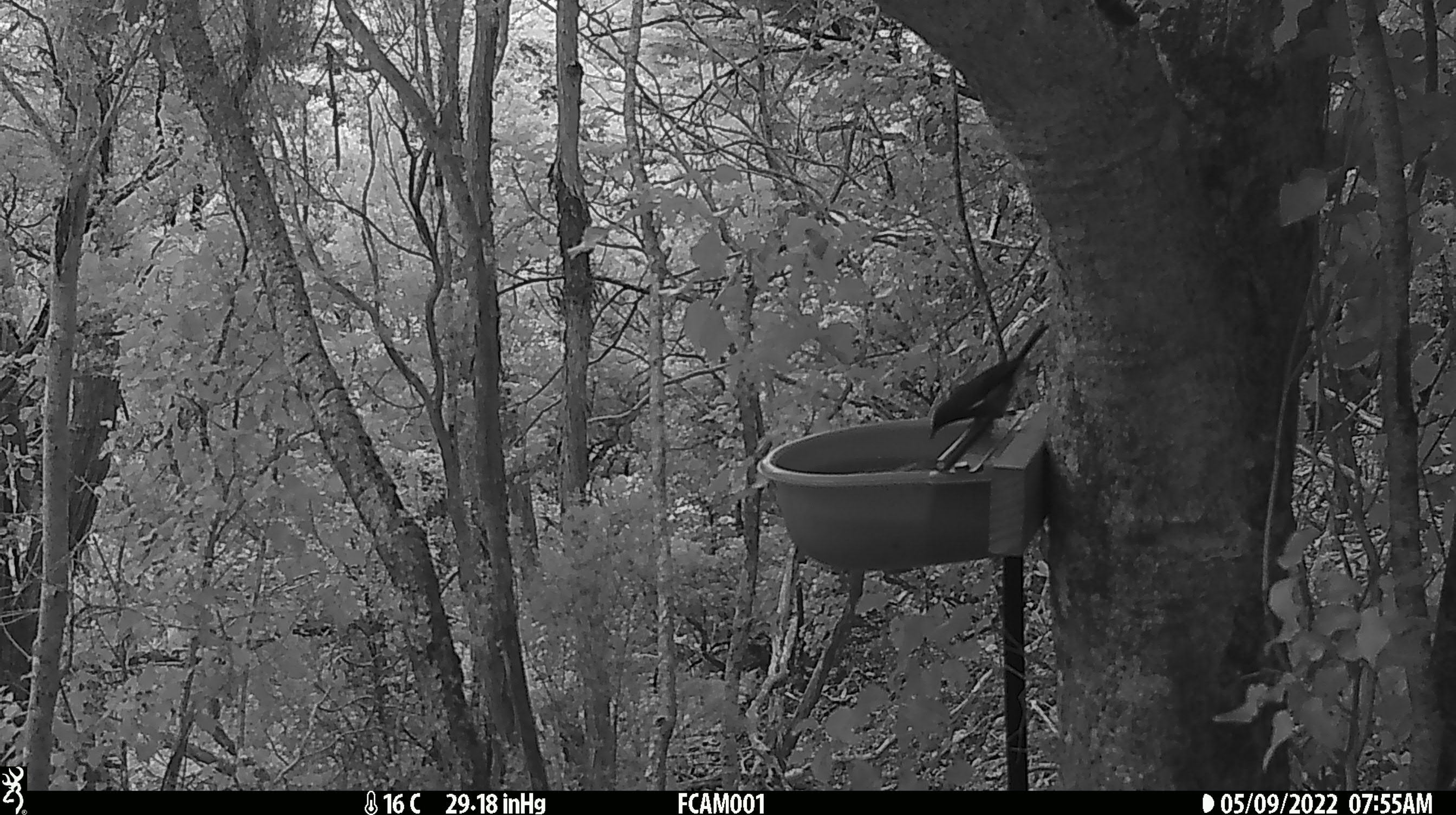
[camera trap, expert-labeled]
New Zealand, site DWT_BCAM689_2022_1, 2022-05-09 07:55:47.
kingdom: Animalia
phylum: Chordata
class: Aves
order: Passeriformes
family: Meliphagidae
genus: Anthornis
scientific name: Anthornis melanura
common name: new zealand bellbird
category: bellbird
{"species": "bellbird (new zealand bellbird) (Anthornis melanura)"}